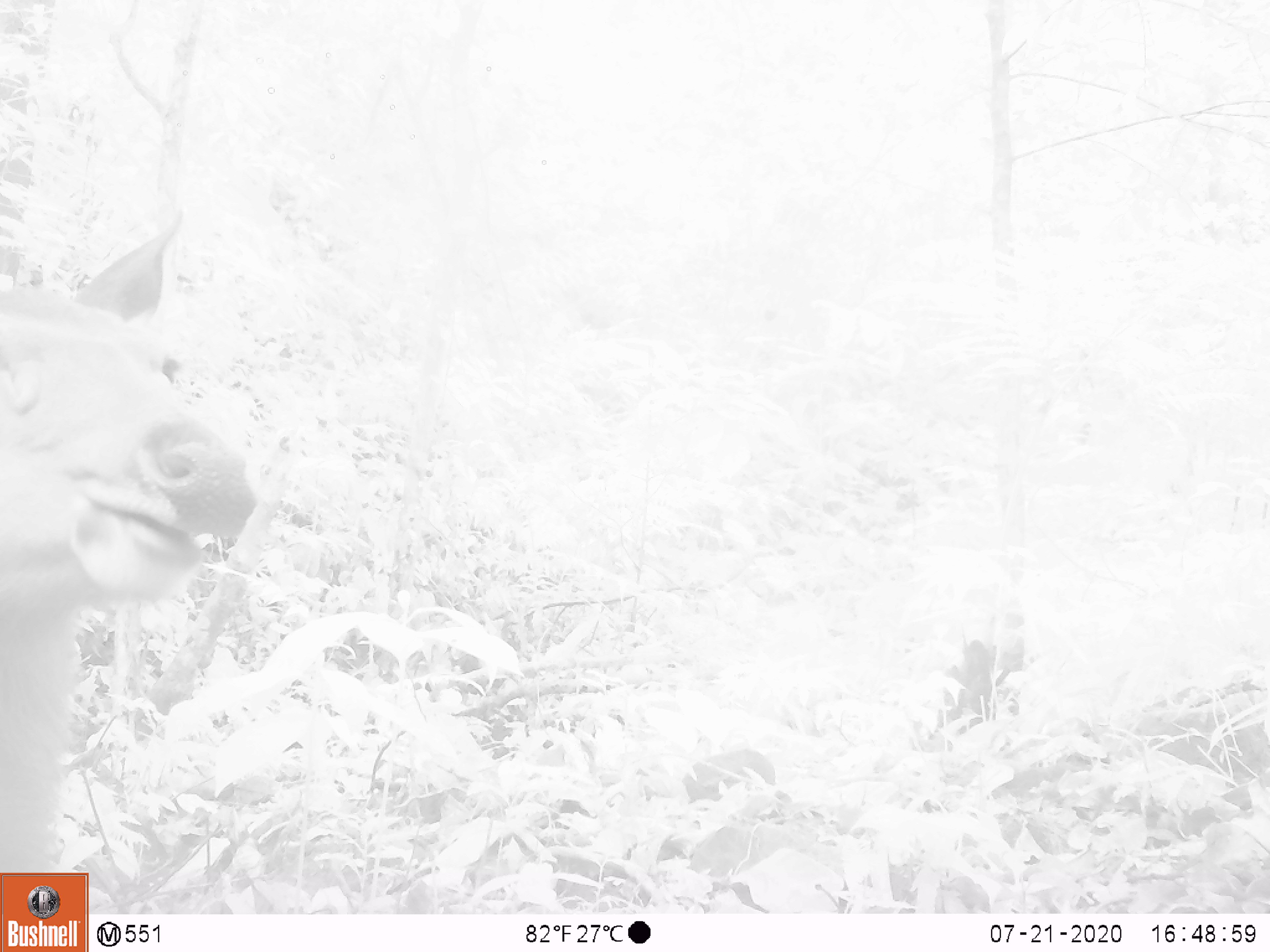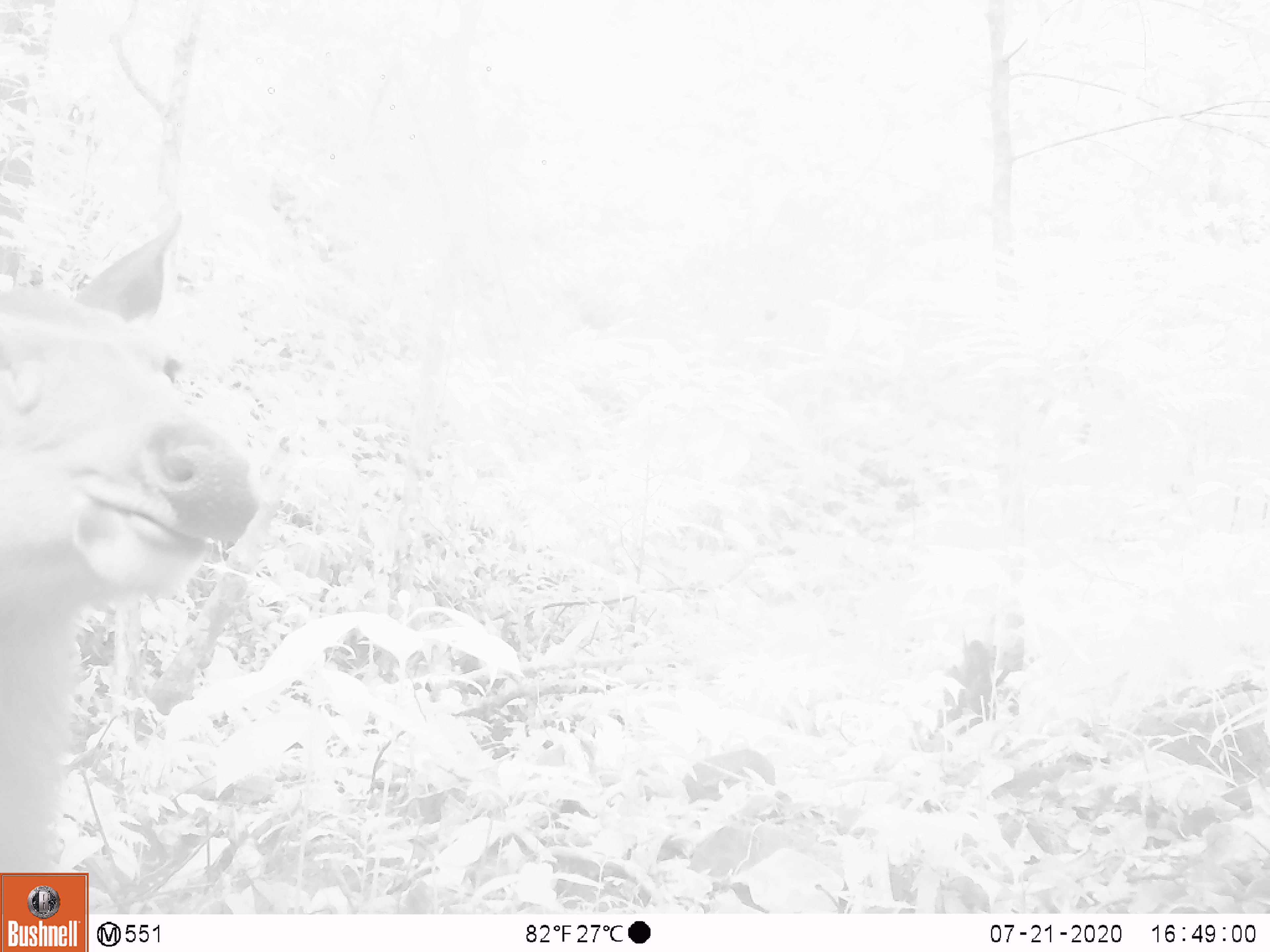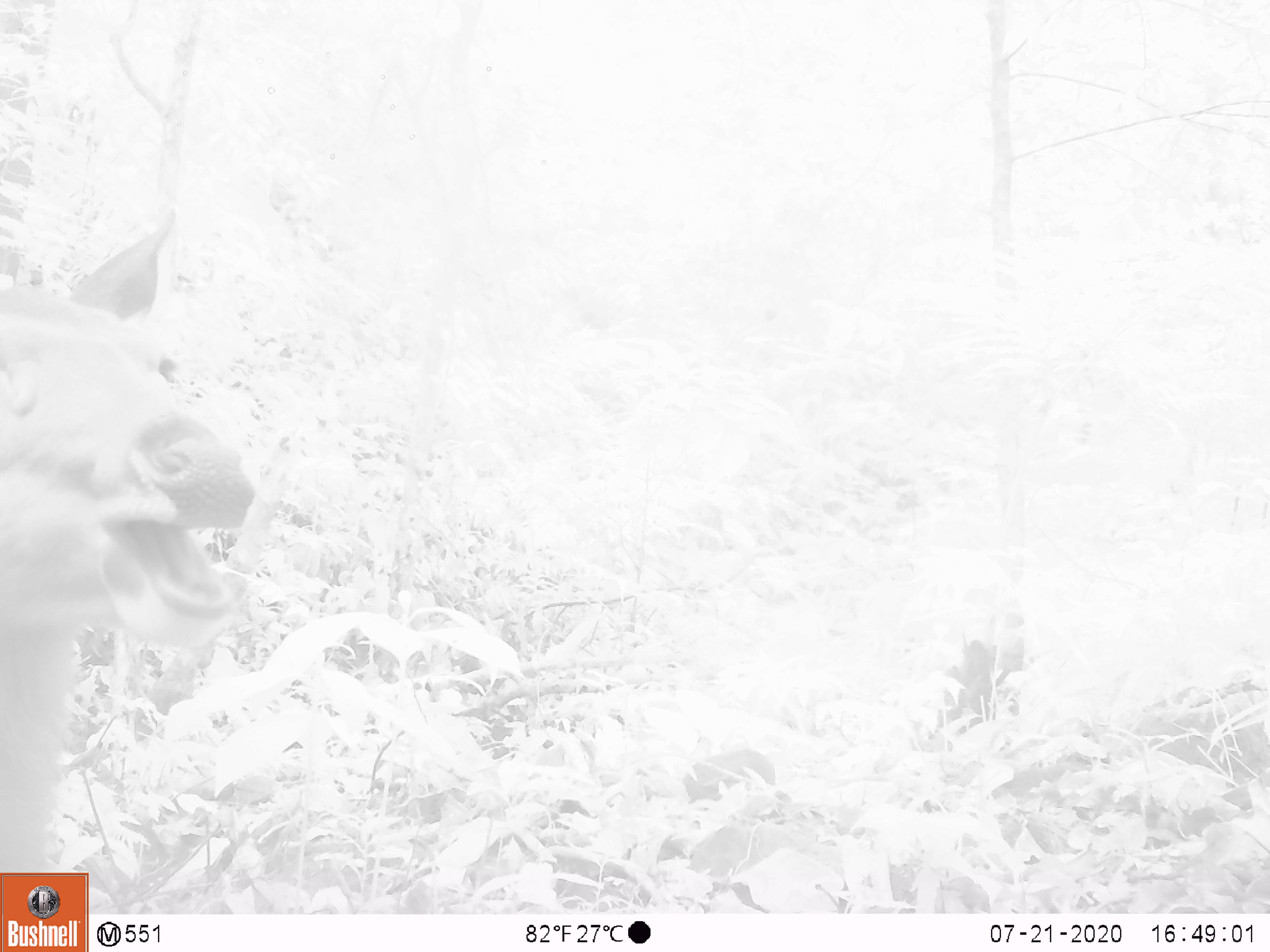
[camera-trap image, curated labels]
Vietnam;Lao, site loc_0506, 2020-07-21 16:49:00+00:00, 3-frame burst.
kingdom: Animalia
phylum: Chordata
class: Mammalia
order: Artiodactyla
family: Cervidae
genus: Rusa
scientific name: Rusa unicolor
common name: sambar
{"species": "sambar (Rusa unicolor)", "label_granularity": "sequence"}